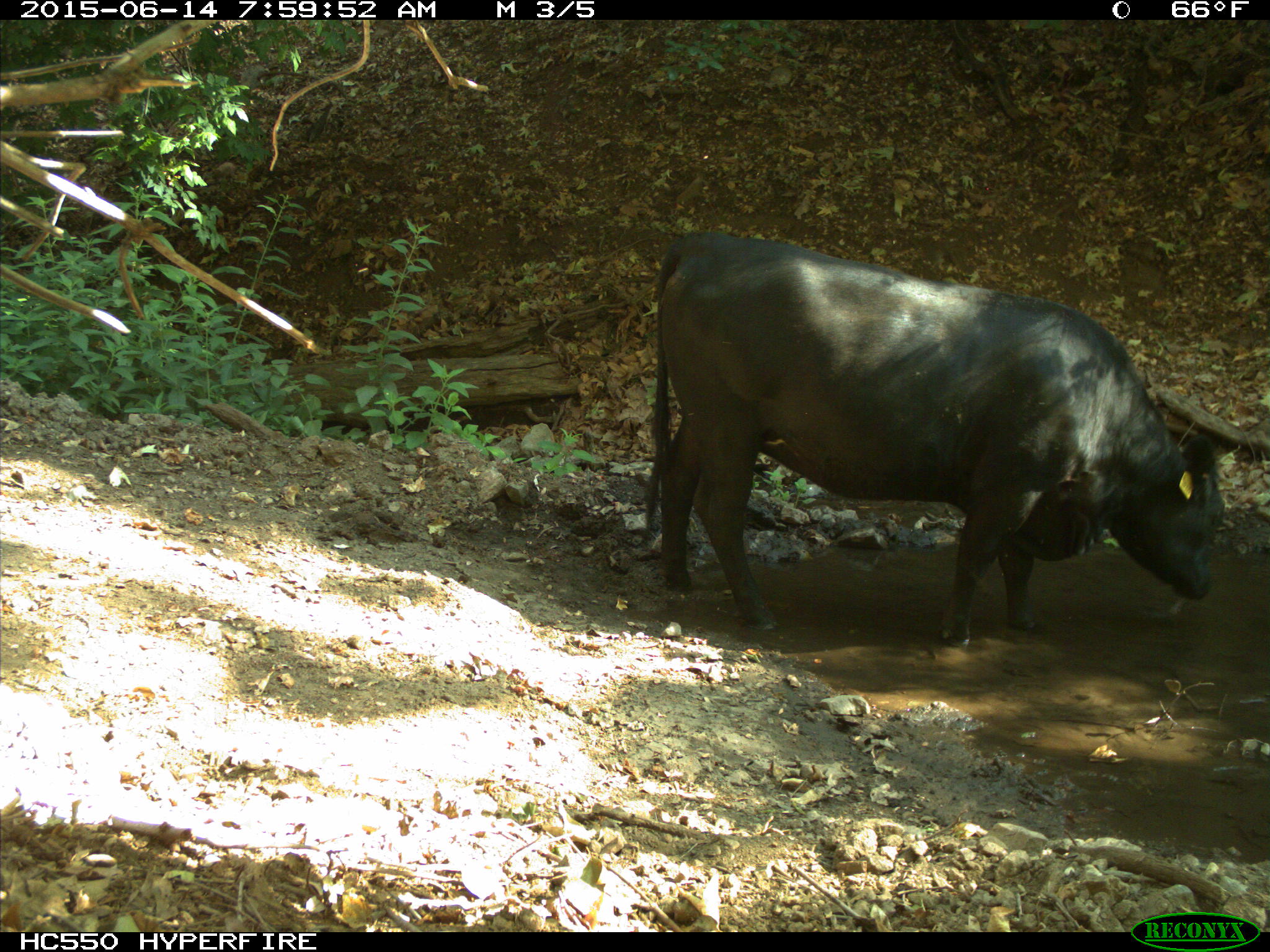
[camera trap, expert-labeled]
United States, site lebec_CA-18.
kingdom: Animalia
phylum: Chordata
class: Mammalia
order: Artiodactyla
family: Bovidae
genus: Bos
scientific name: Bos taurus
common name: domestic cow